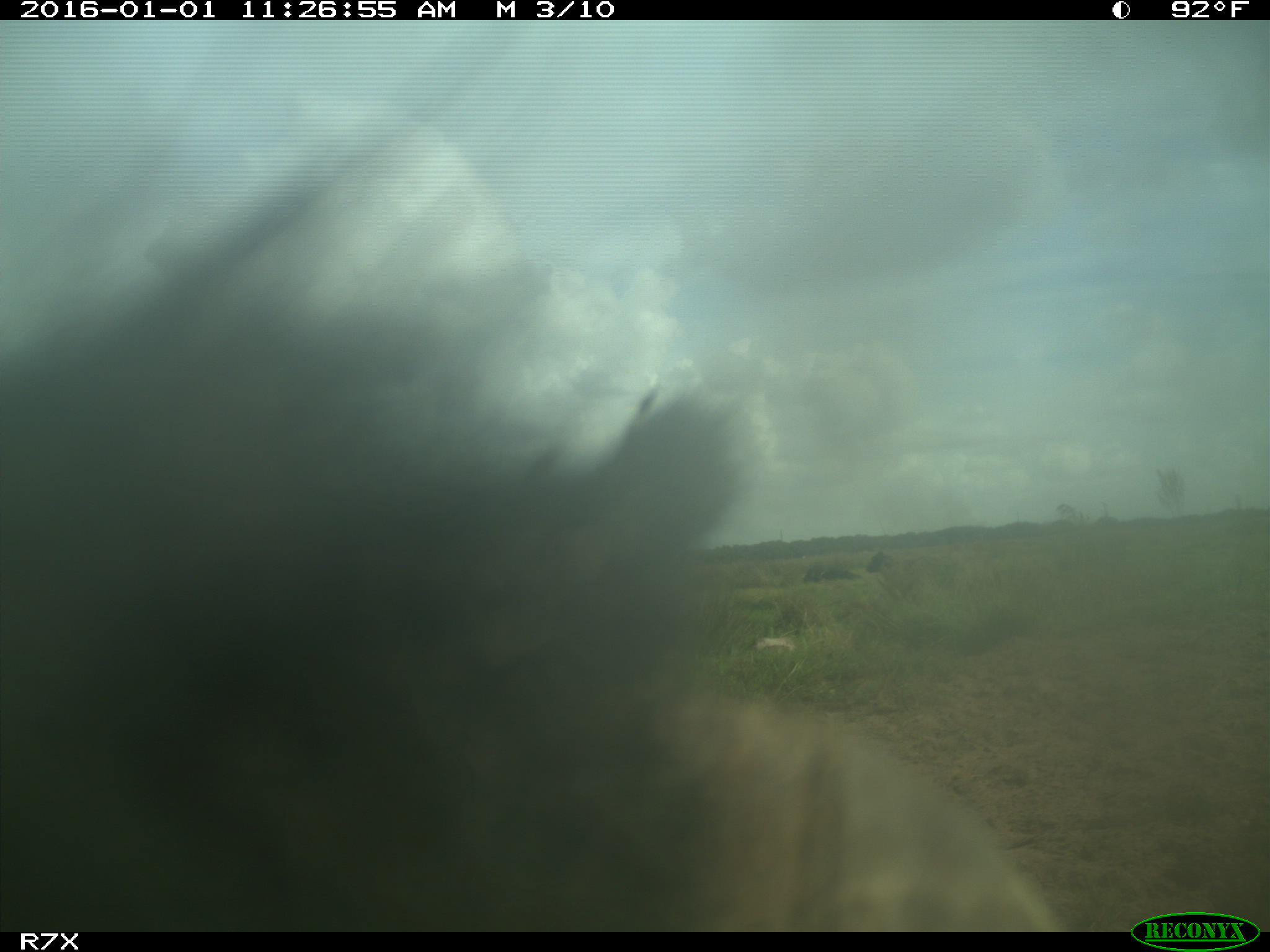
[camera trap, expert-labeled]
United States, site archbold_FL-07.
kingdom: Animalia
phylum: Chordata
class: Mammalia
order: Artiodactyla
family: Bovidae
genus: Bos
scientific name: Bos taurus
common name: domestic cow